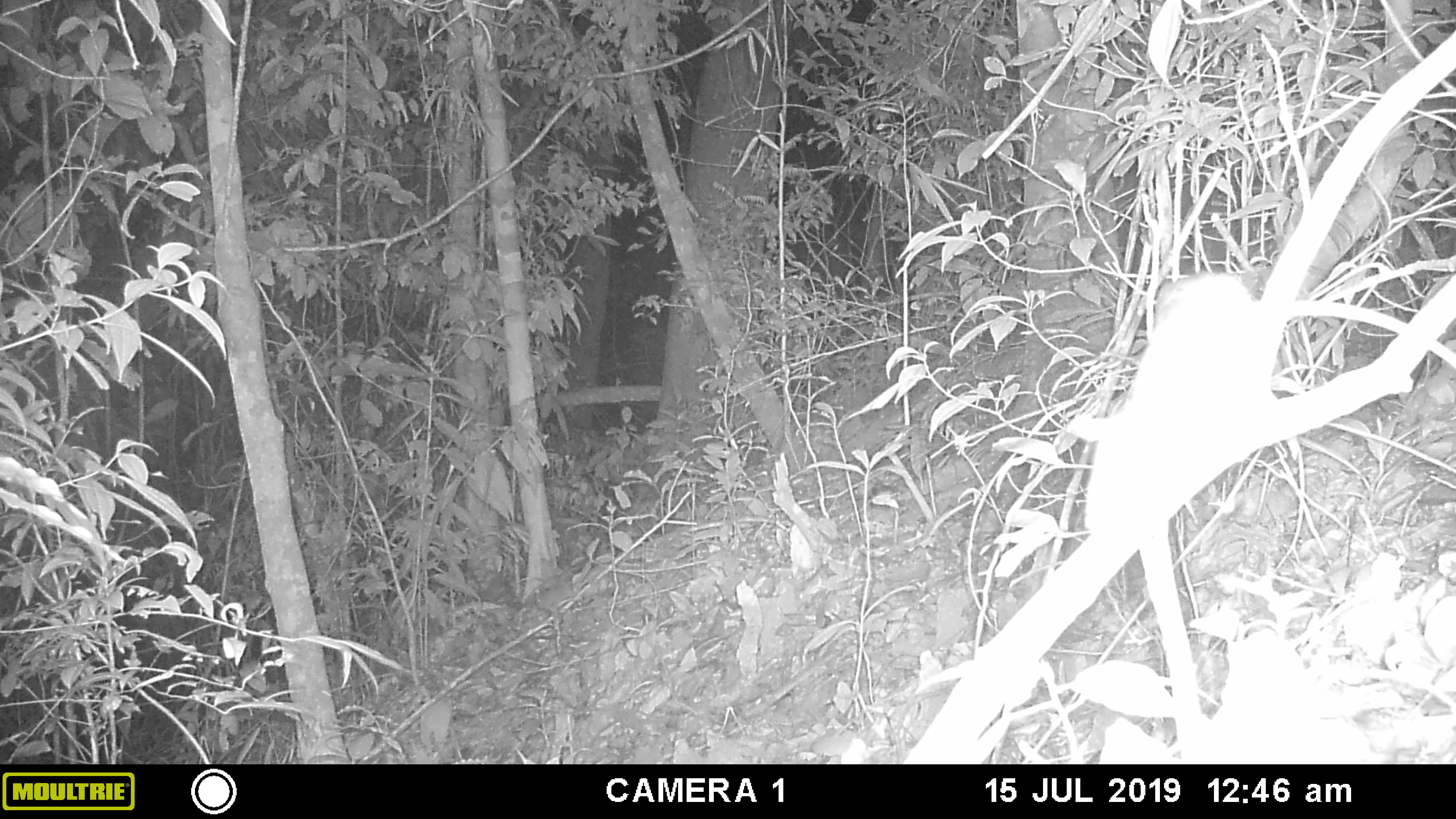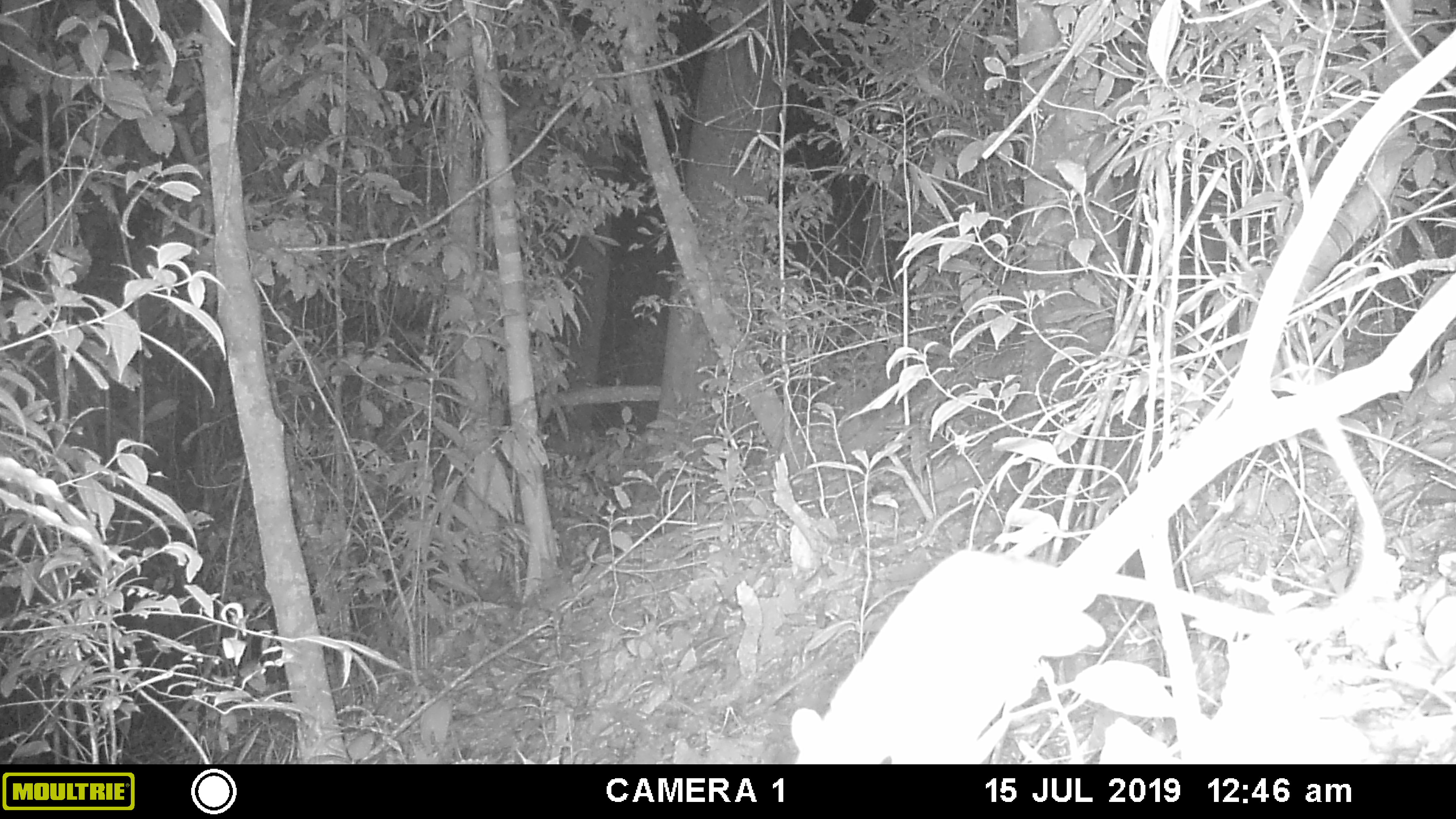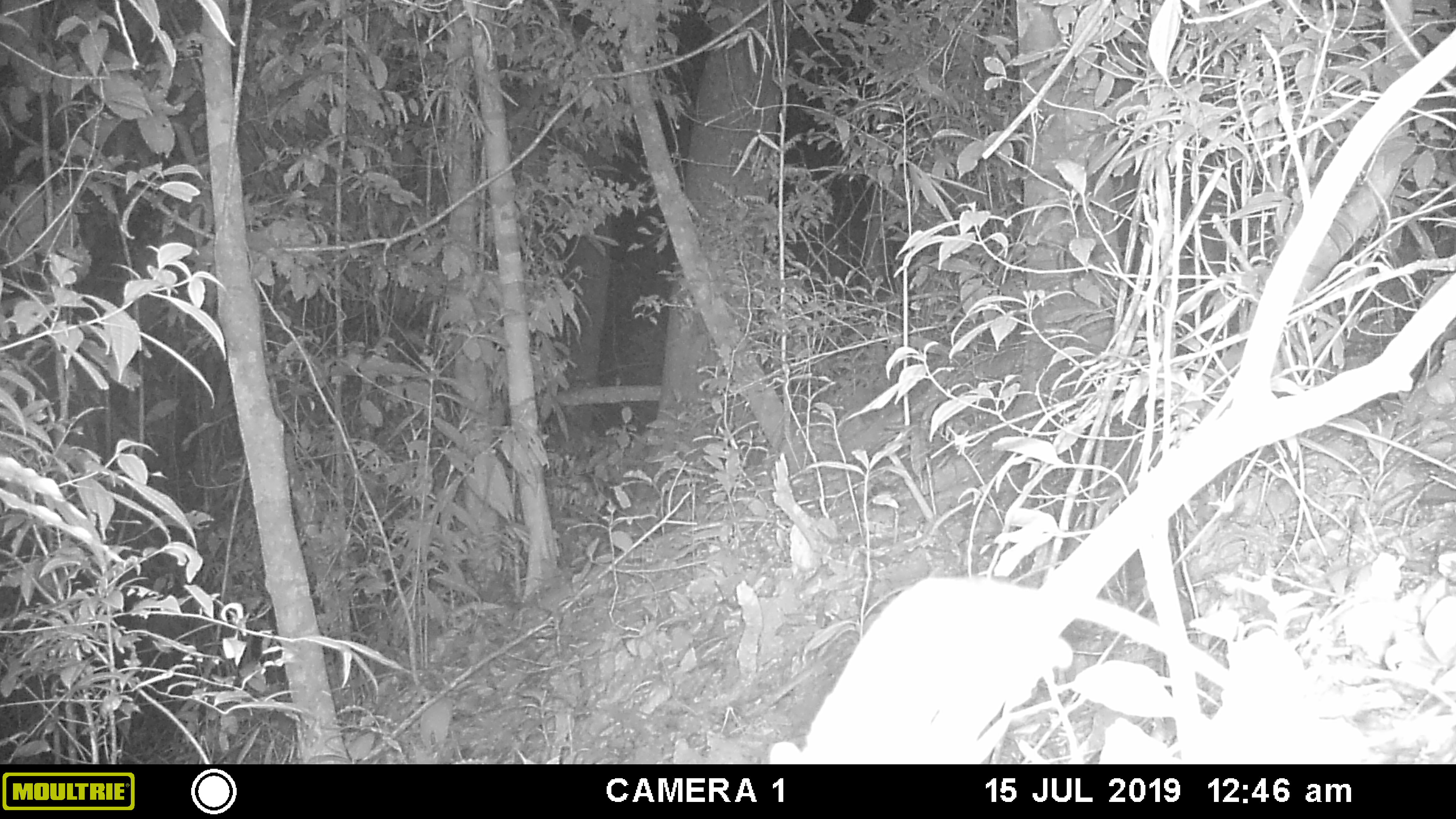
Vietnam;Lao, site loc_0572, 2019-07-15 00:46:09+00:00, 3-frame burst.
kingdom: Animalia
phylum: Chordata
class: Mammalia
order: Rodentia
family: Muridae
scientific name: Muridae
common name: old-world mice and rats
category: unidentified murid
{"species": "unidentified murid (old-world mice and rats) (Muridae)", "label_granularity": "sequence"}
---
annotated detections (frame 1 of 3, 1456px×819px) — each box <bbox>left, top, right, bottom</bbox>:
unidentified murid: <bbox>1065, 270, 1456, 534</bbox>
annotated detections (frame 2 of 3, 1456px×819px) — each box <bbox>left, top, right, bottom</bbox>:
unidentified murid: <bbox>790, 374, 1389, 763</bbox>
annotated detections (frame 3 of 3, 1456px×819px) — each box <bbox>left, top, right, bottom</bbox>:
unidentified murid: <bbox>768, 576, 1228, 764</bbox>